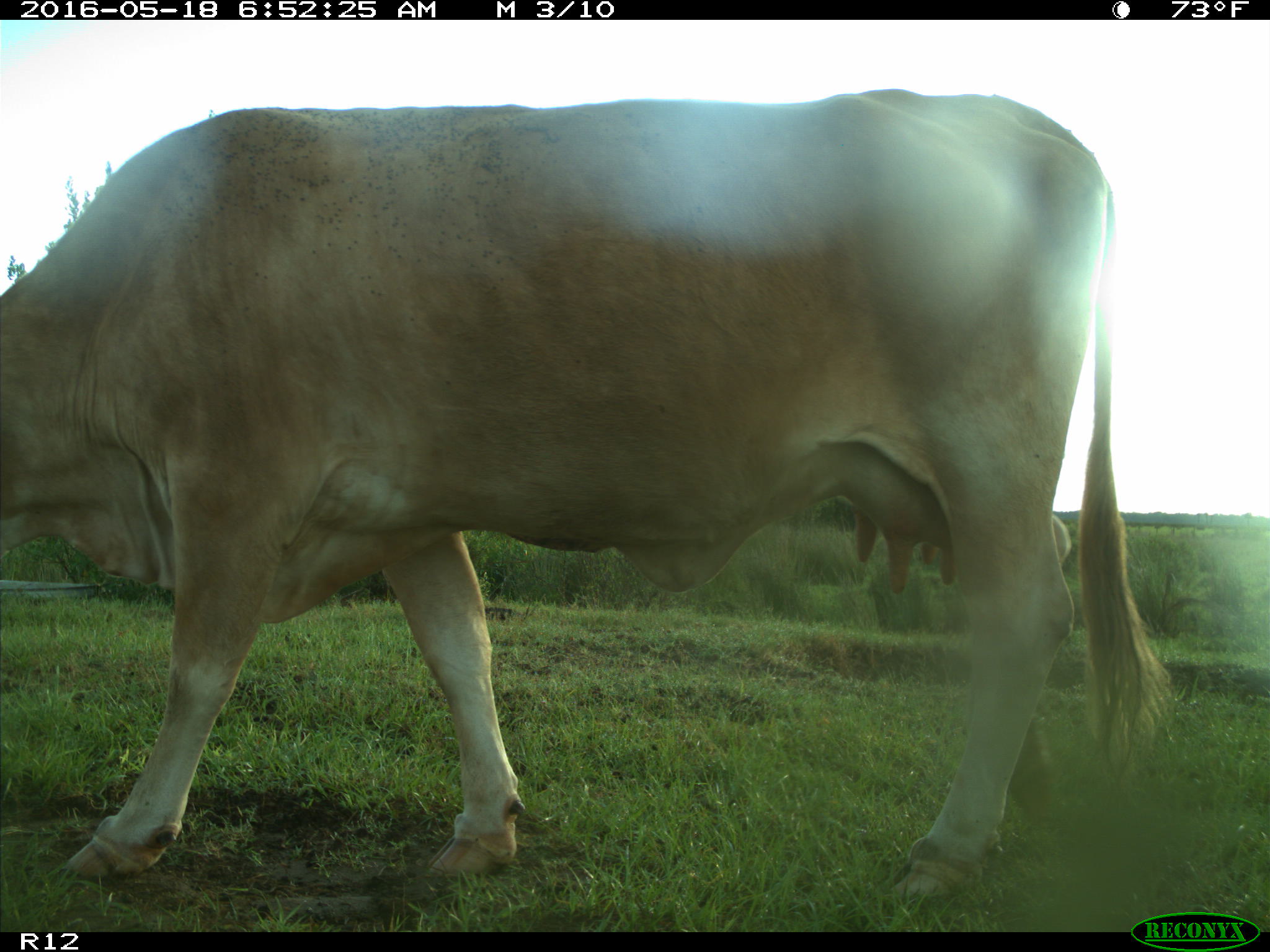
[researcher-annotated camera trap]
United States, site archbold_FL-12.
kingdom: Animalia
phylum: Chordata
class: Mammalia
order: Artiodactyla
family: Bovidae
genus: Bos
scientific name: Bos taurus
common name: domestic cow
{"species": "Bos taurus (domestic cow)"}